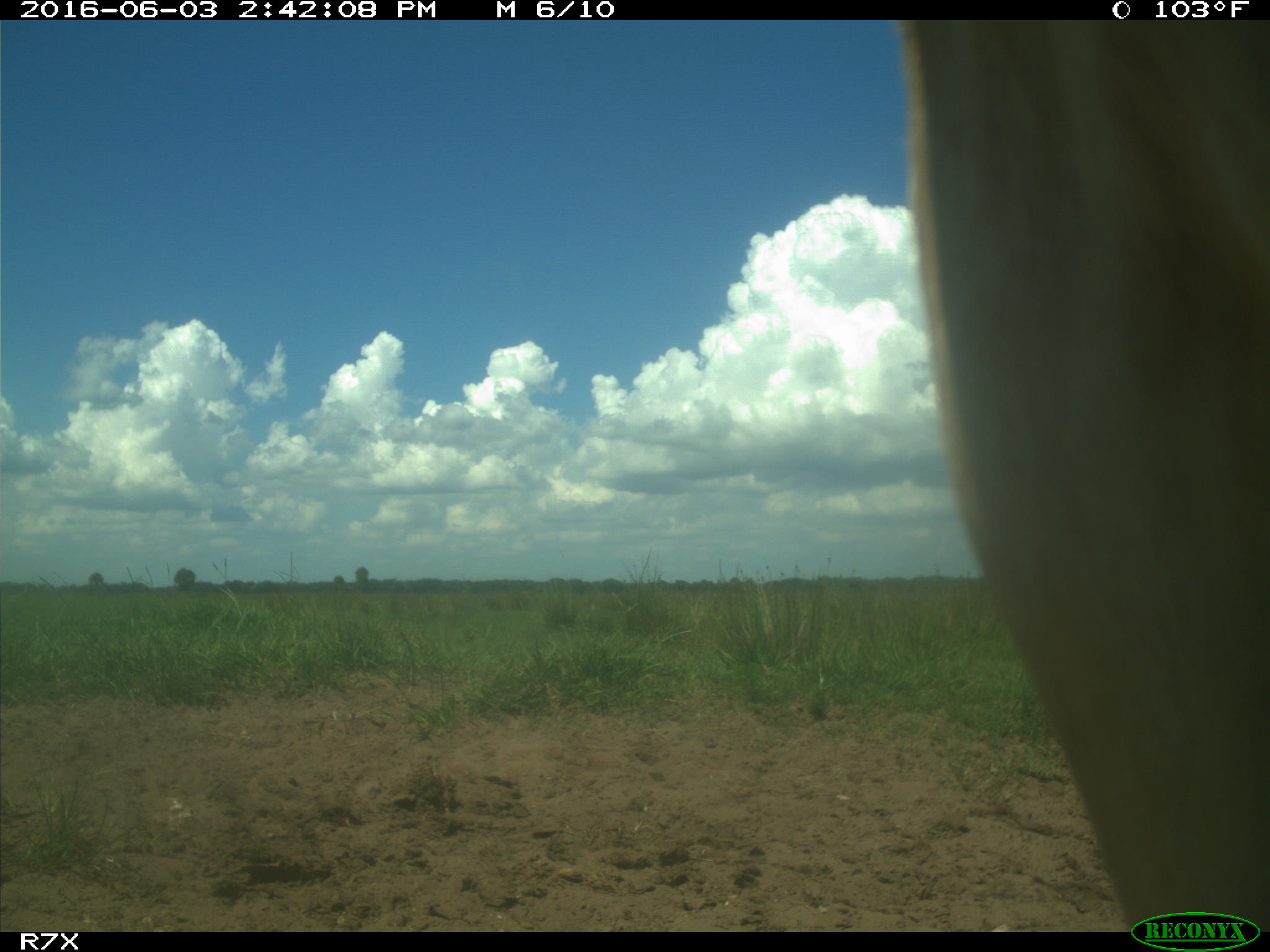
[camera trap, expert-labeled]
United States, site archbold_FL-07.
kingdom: Animalia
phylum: Chordata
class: Mammalia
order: Artiodactyla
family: Bovidae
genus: Bos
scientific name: Bos taurus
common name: domestic cow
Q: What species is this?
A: Bos taurus (domestic cow).